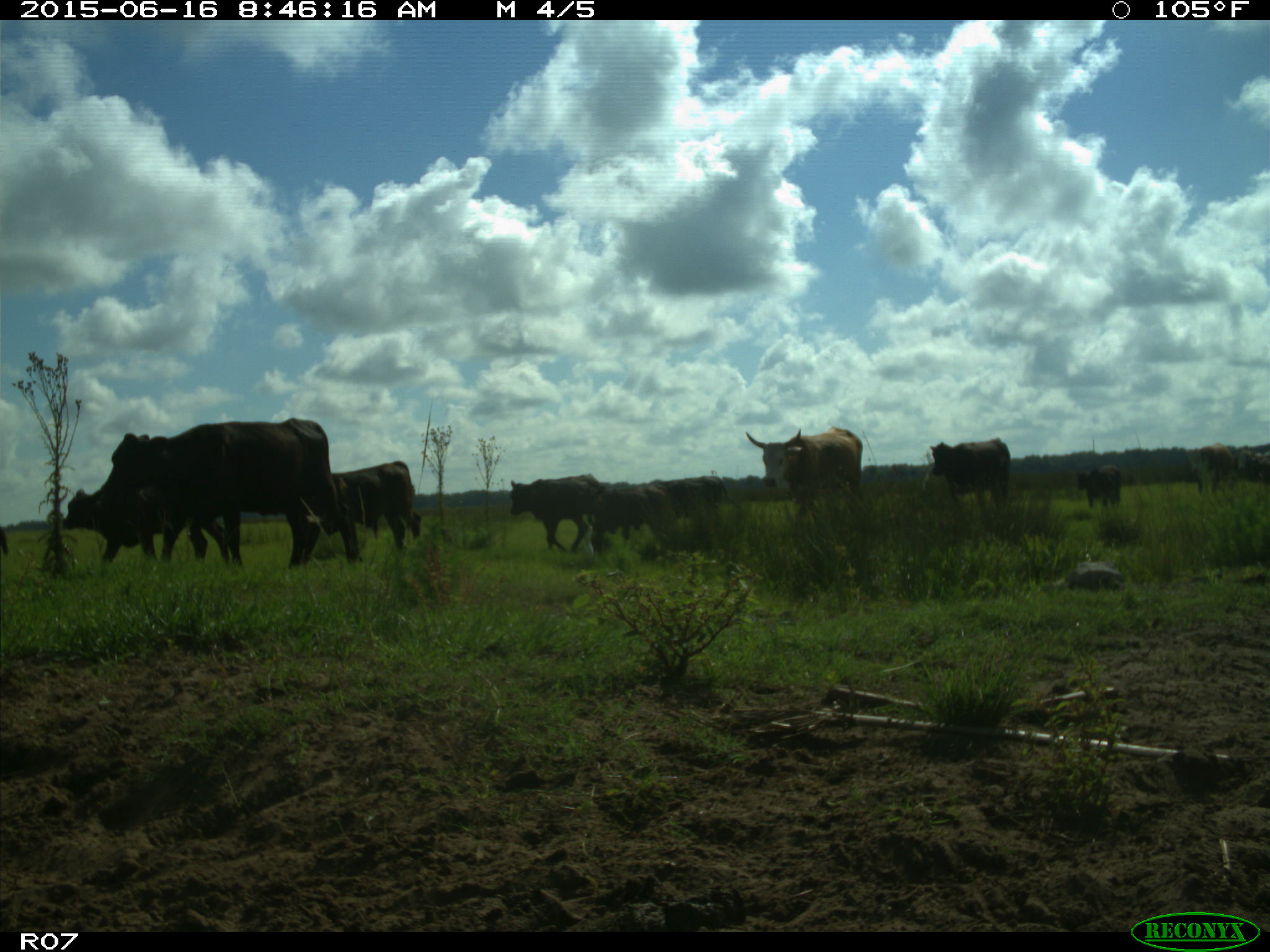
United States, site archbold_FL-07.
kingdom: Animalia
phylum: Chordata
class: Mammalia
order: Artiodactyla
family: Bovidae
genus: Bos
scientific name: Bos taurus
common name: domestic cow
Bos taurus (domestic cow).